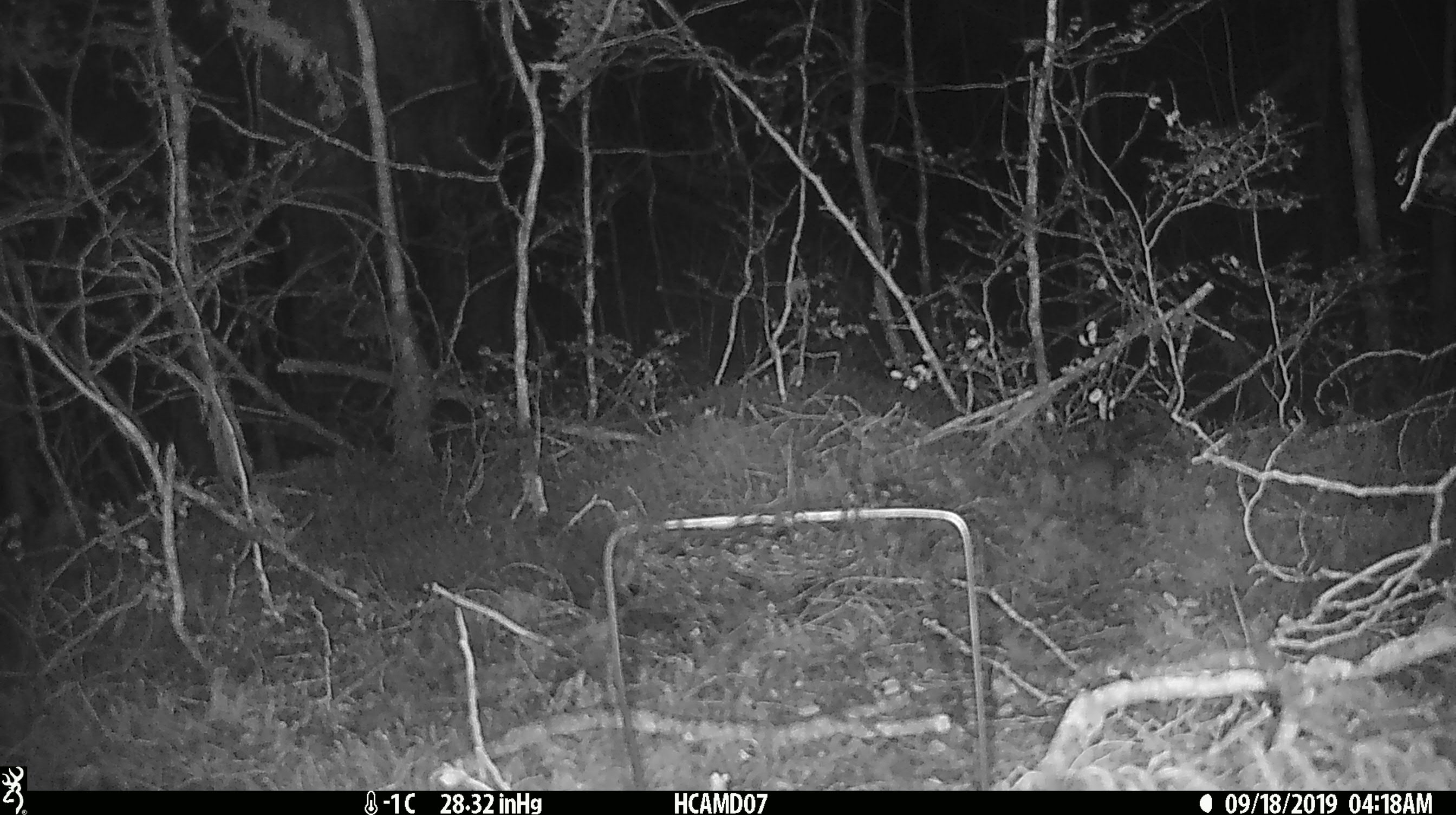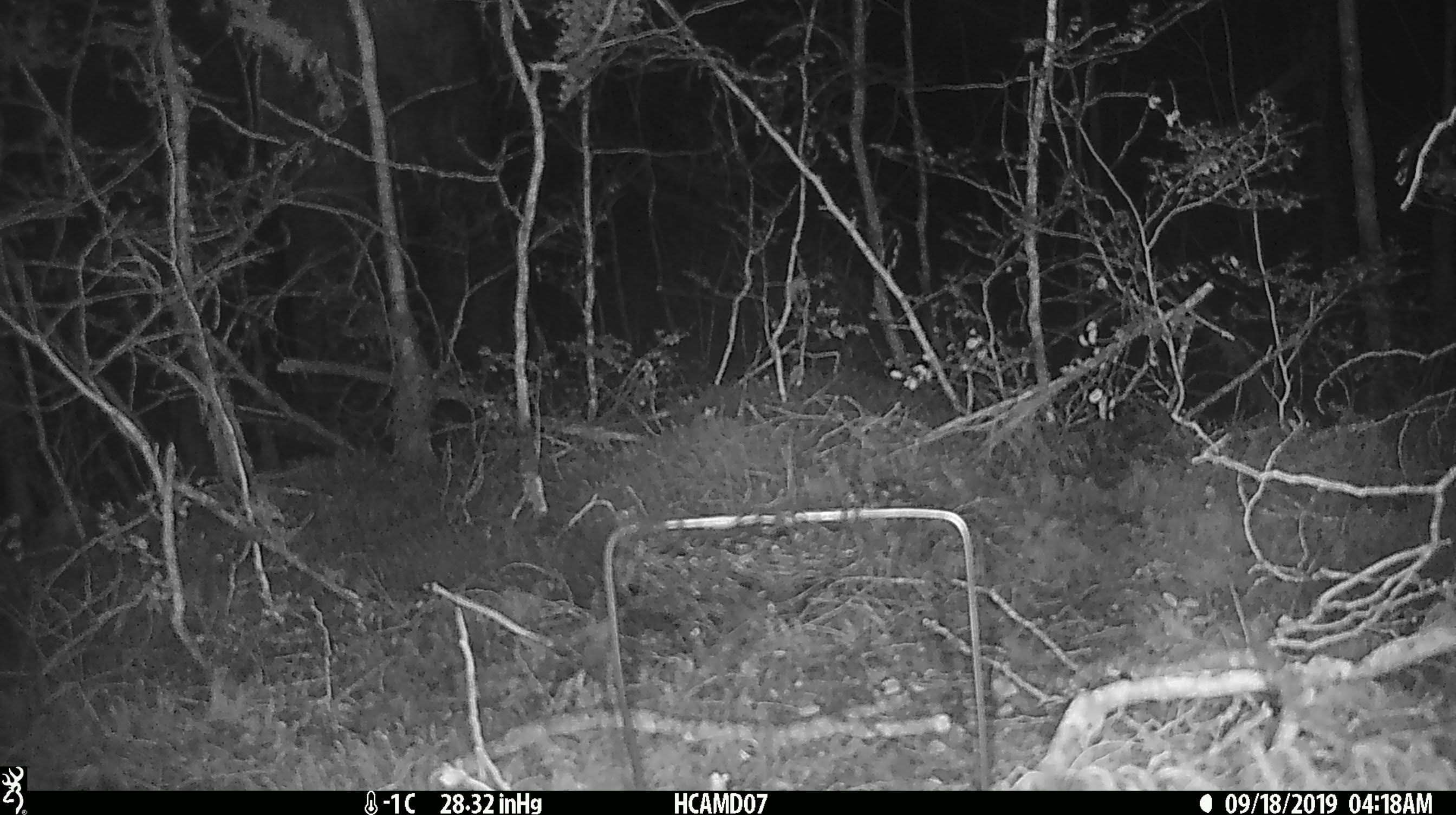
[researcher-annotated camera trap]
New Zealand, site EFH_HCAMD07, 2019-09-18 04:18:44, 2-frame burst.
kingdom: Animalia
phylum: Chordata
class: Mammalia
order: Rodentia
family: Muridae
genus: Mus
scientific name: Mus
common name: mouse